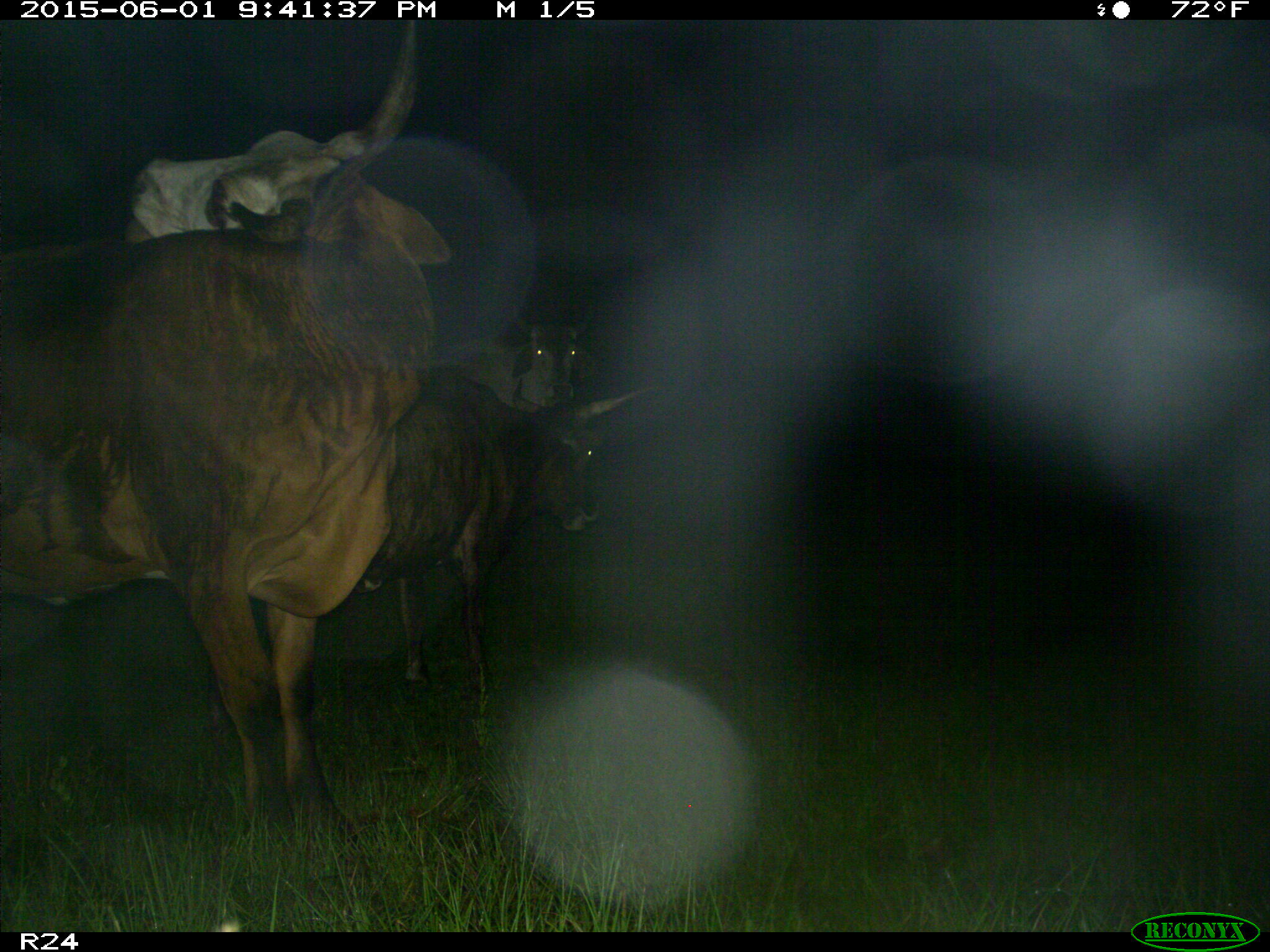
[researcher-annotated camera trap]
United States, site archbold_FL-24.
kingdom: Animalia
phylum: Chordata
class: Mammalia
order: Artiodactyla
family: Bovidae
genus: Bos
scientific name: Bos taurus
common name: domestic cow